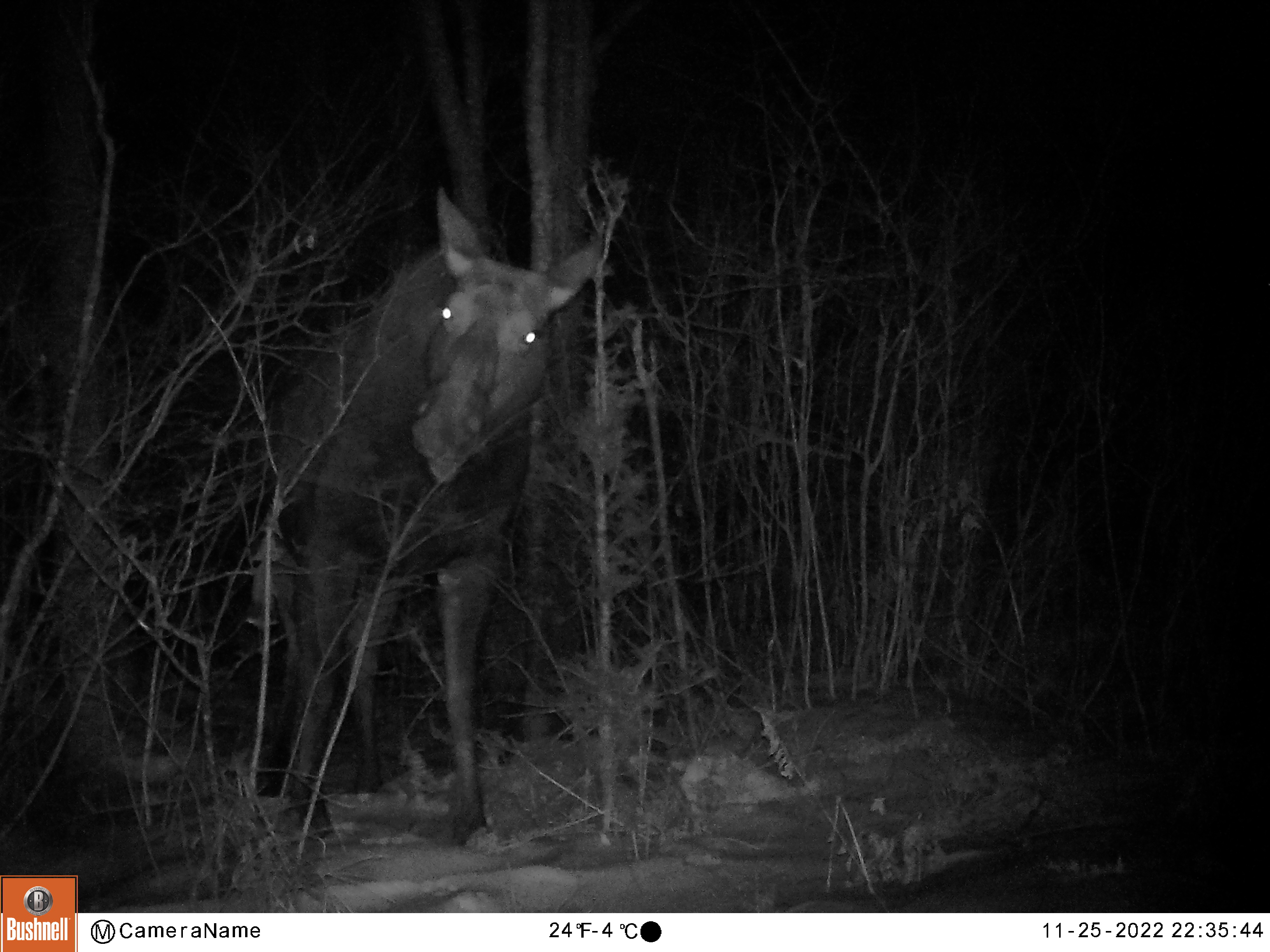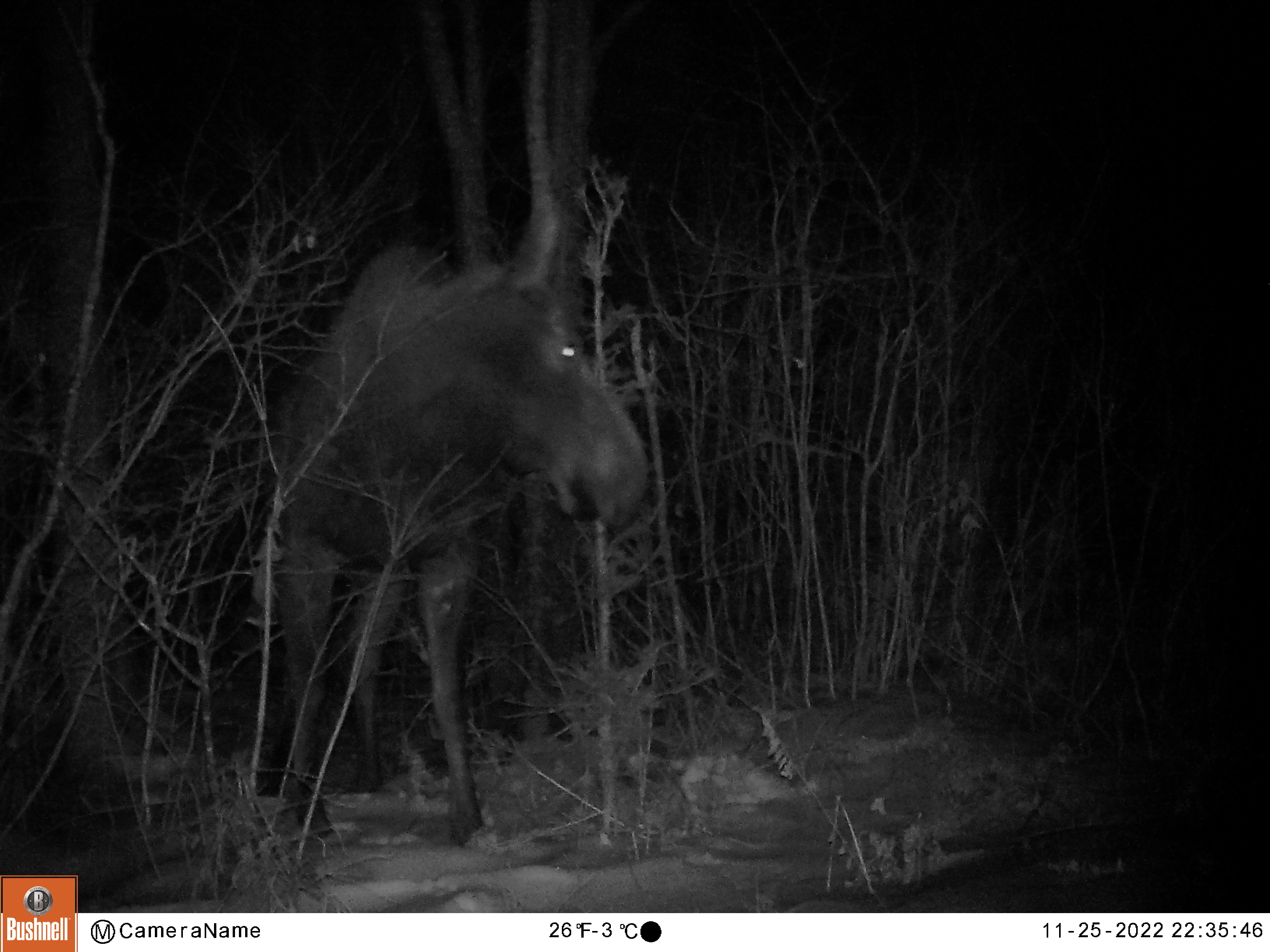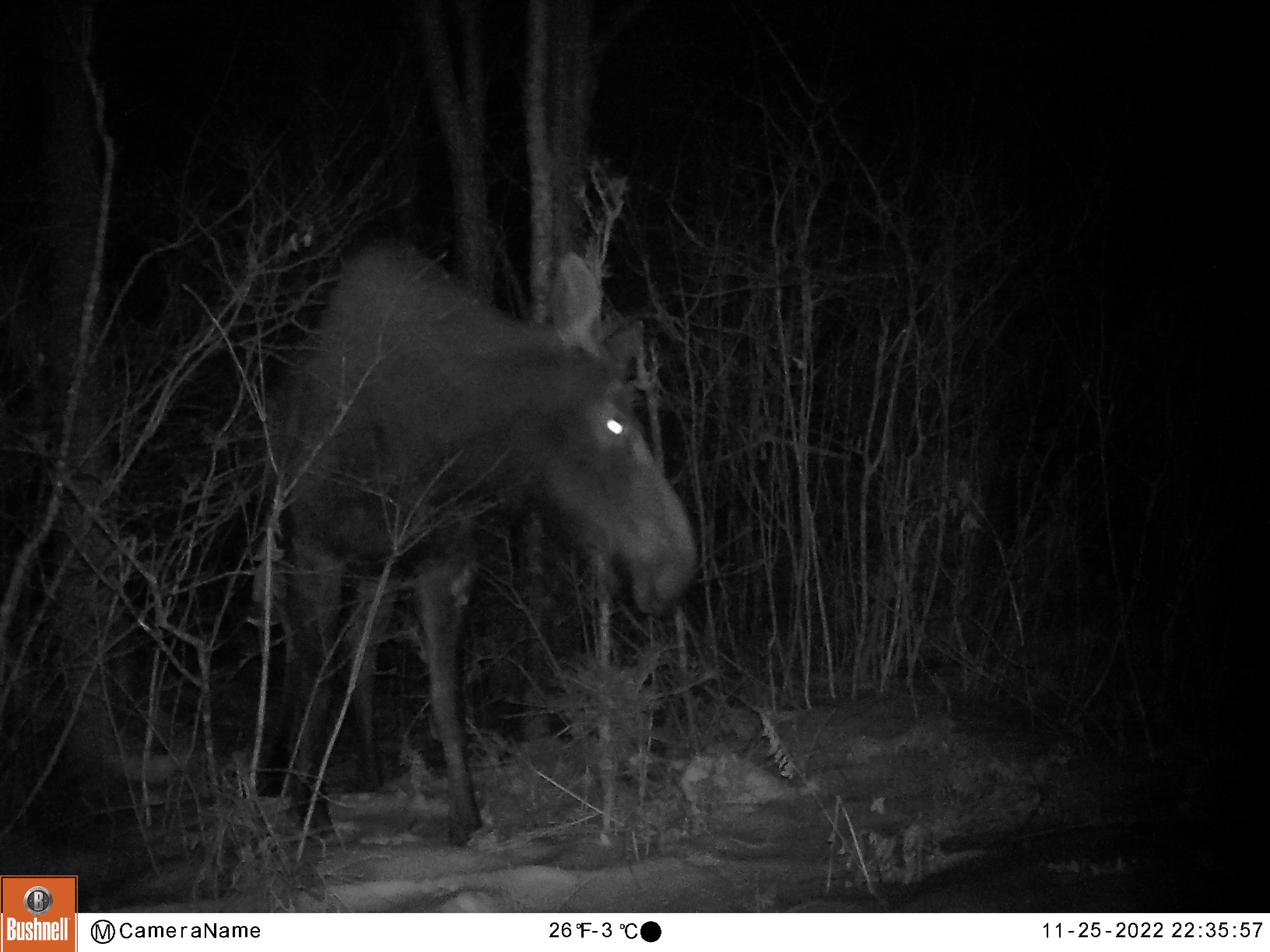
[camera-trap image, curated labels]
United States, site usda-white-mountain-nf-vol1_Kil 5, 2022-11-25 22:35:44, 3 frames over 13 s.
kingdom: Animalia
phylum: Chordata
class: Mammalia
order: Artiodactyla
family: Cervidae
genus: Alces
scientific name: Alces alces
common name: moose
Moose (Alces alces).